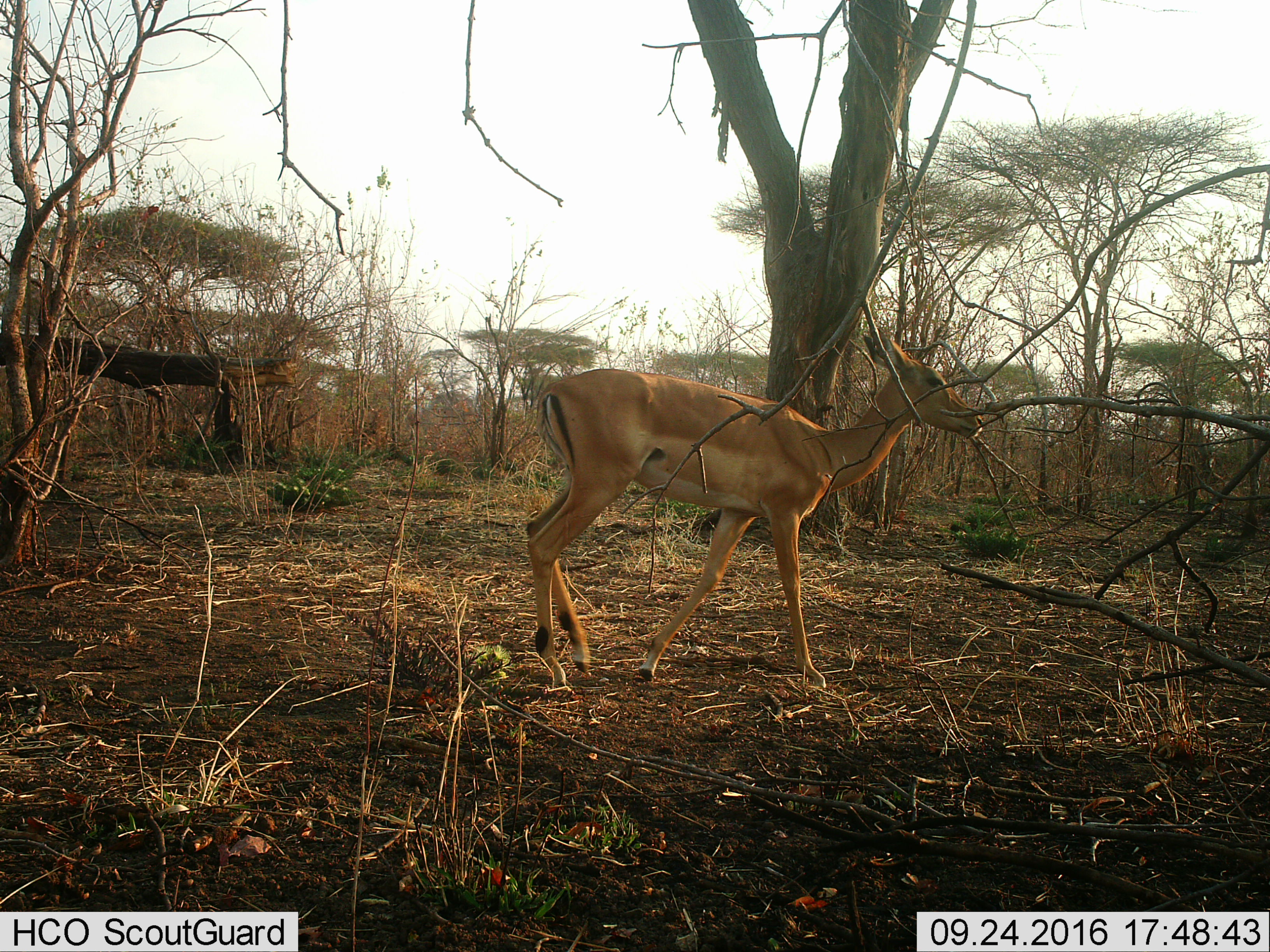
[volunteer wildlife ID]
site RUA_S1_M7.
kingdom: Animalia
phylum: Chordata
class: Mammalia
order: Artiodactyla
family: Bovidae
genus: Aepyceros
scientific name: Aepyceros melampus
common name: impala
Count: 1.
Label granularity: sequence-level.